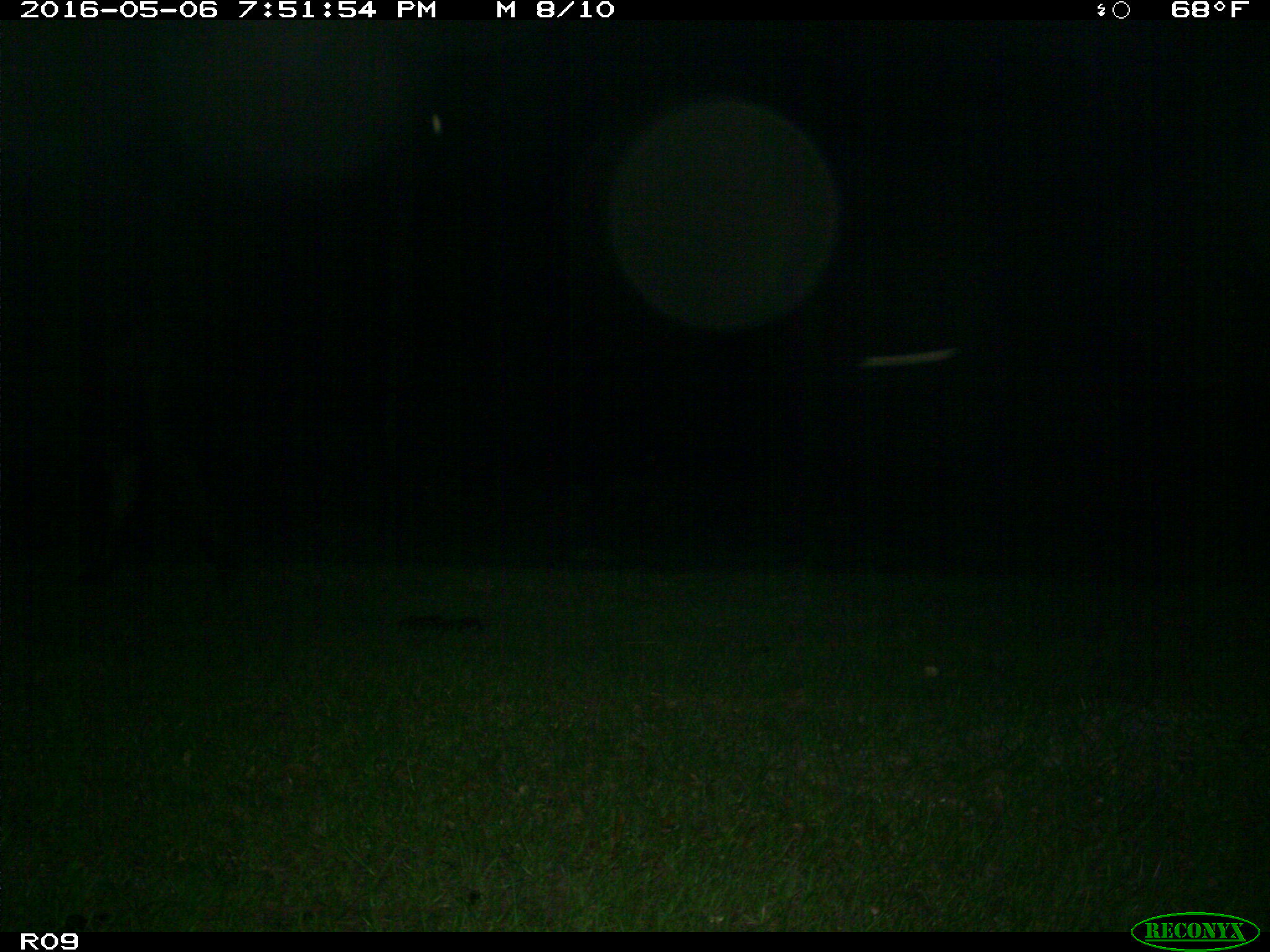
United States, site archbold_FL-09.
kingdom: Animalia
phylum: Chordata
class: Mammalia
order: Artiodactyla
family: Bovidae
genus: Bos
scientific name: Bos taurus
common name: domestic cow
Bos taurus (domestic cow).